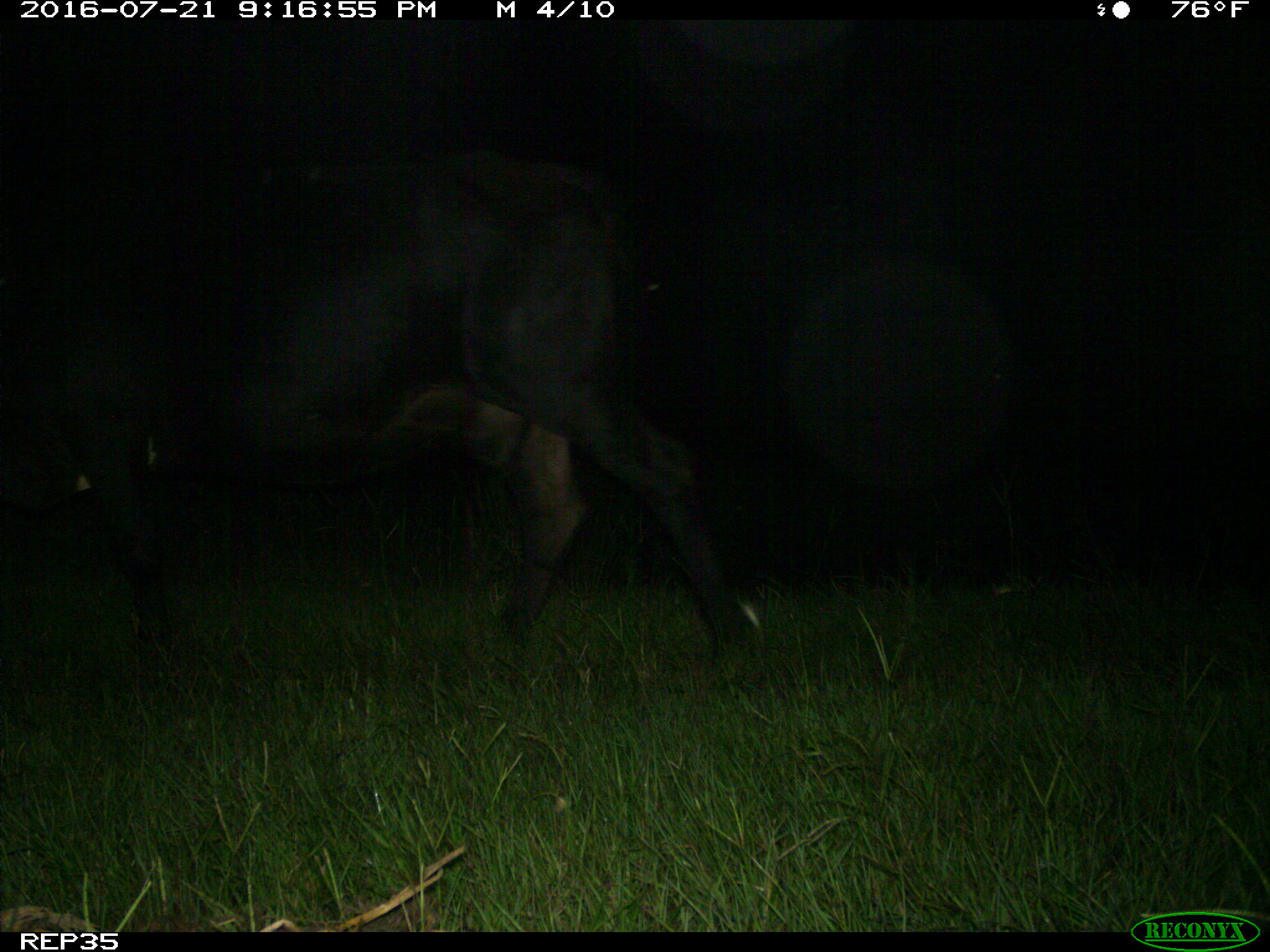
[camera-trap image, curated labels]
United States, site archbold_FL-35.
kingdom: Animalia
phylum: Chordata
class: Mammalia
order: Artiodactyla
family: Bovidae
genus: Bos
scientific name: Bos taurus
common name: domestic cow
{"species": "Bos taurus (domestic cow)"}